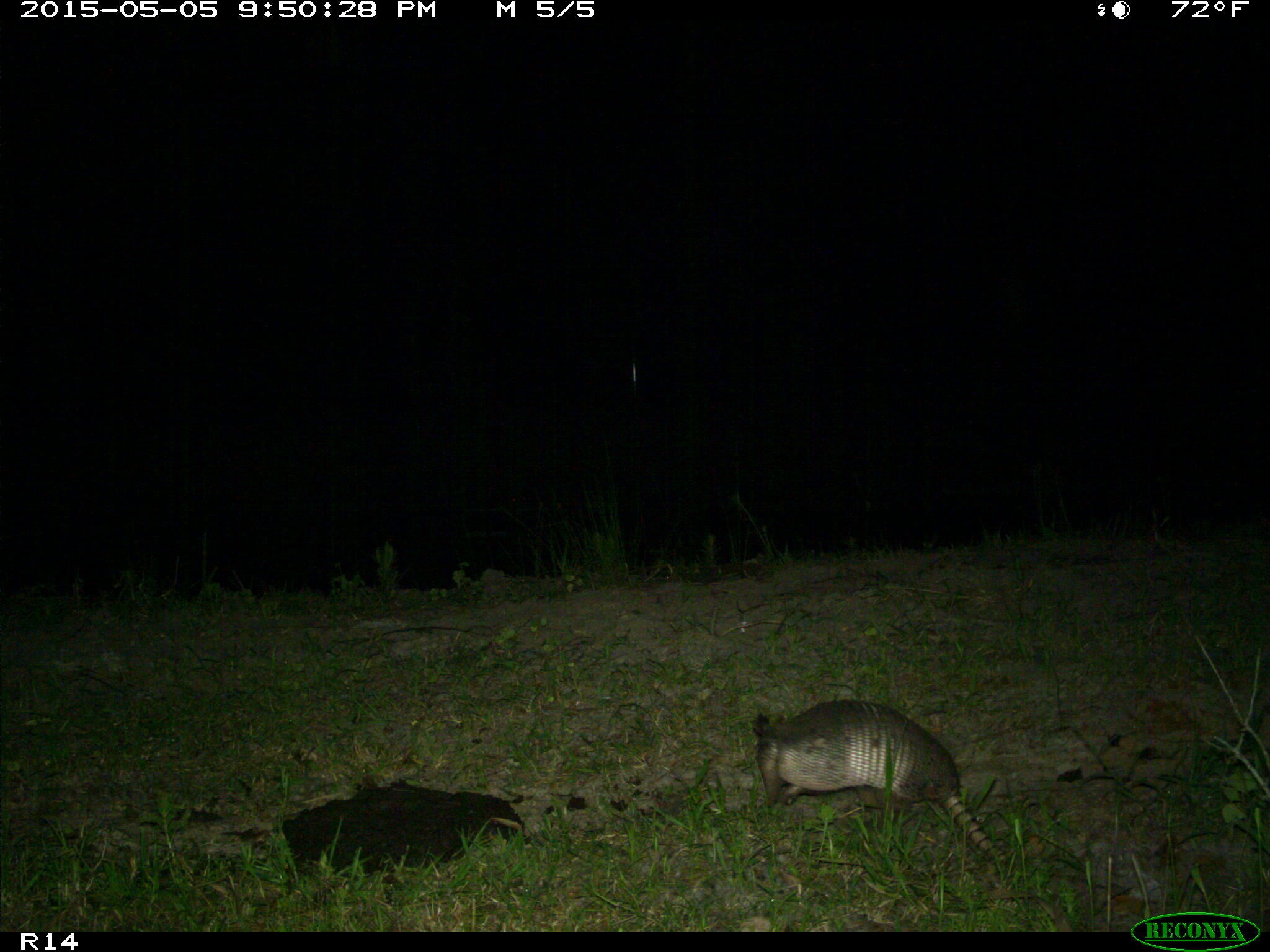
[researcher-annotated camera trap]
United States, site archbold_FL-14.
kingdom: Animalia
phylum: Chordata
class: Mammalia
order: Cingulata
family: Dasypodidae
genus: Dasypus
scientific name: Dasypus novemcinctus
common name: nine-banded armadillo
Dasypus novemcinctus (nine-banded armadillo).